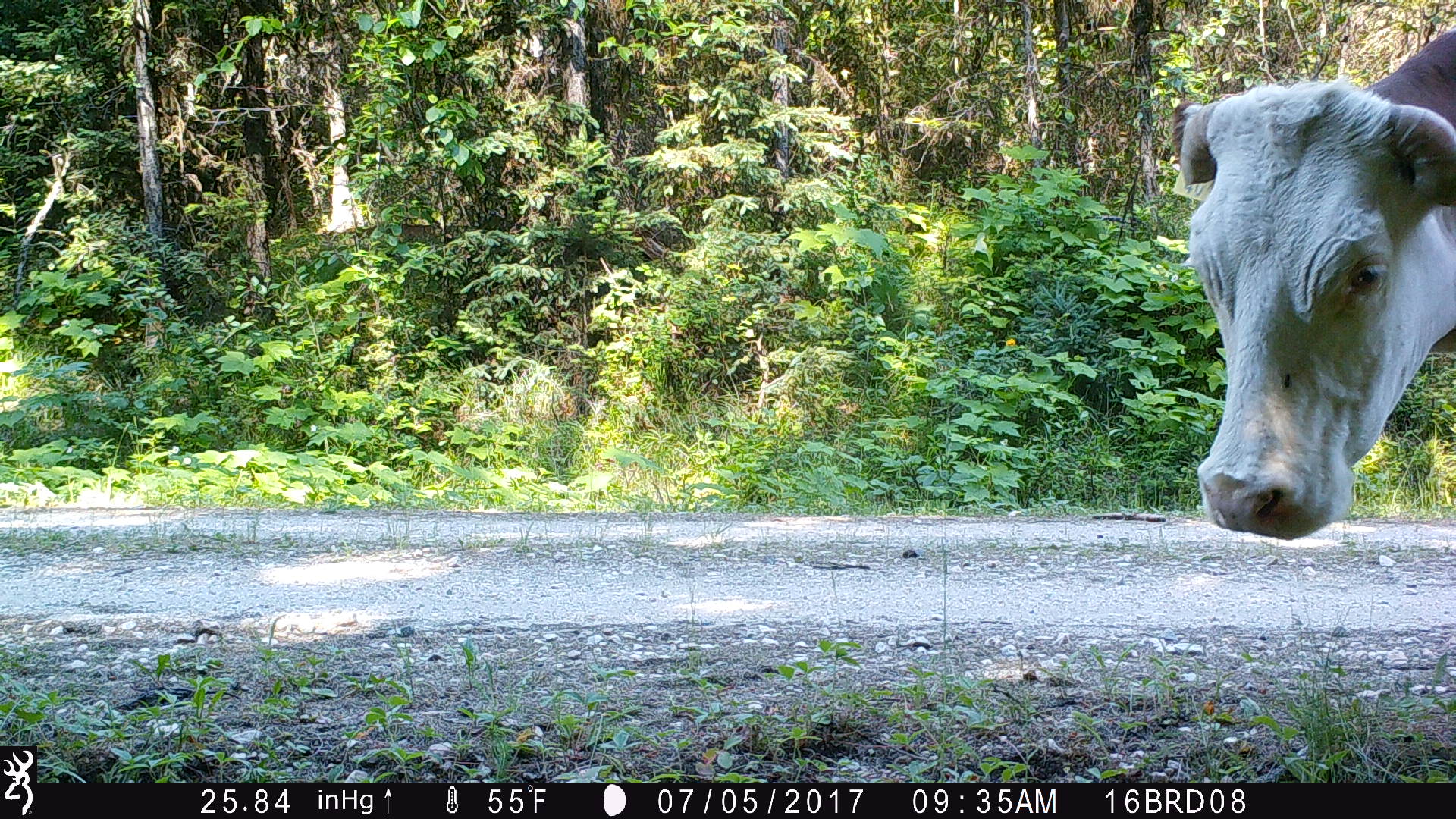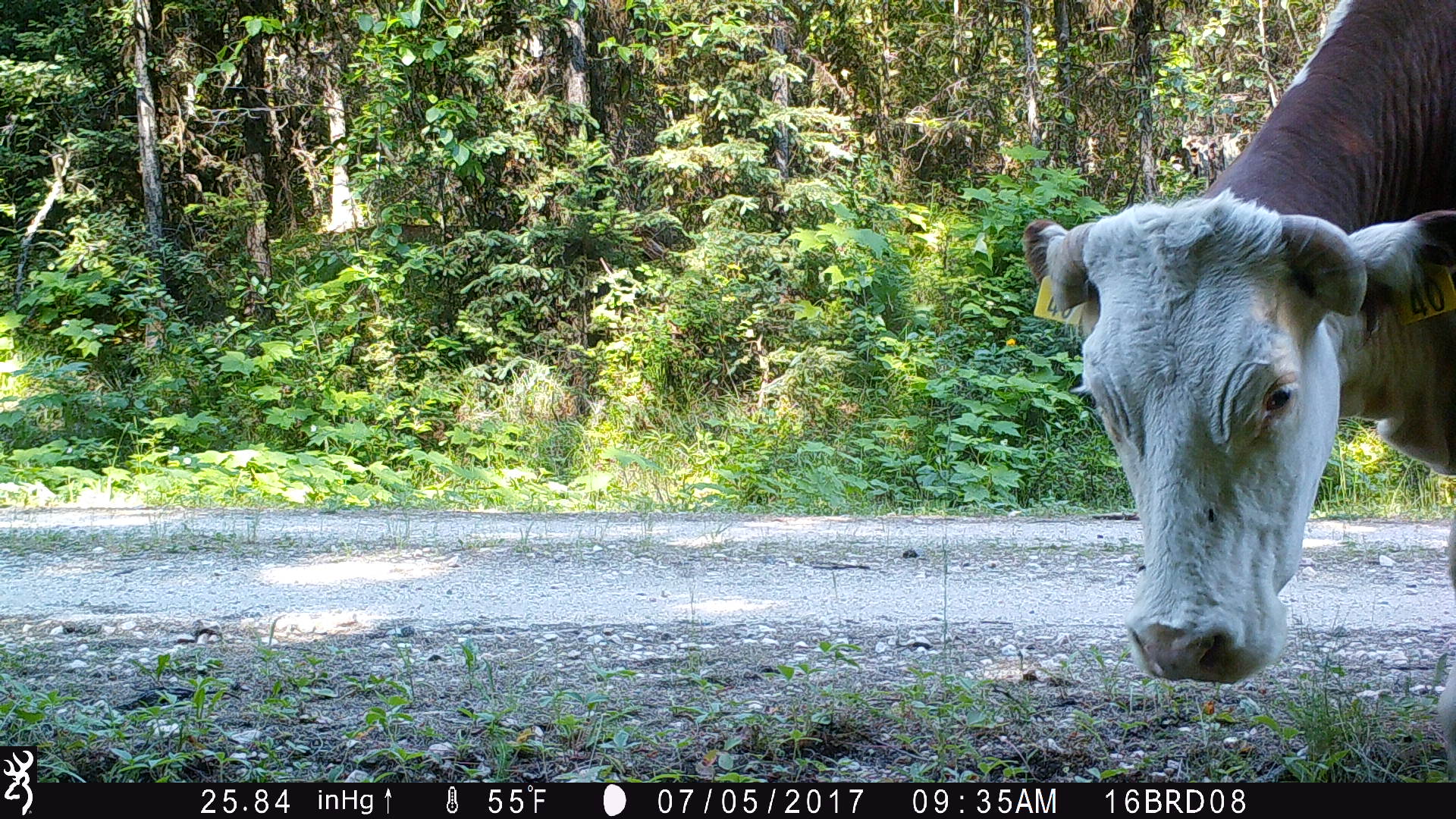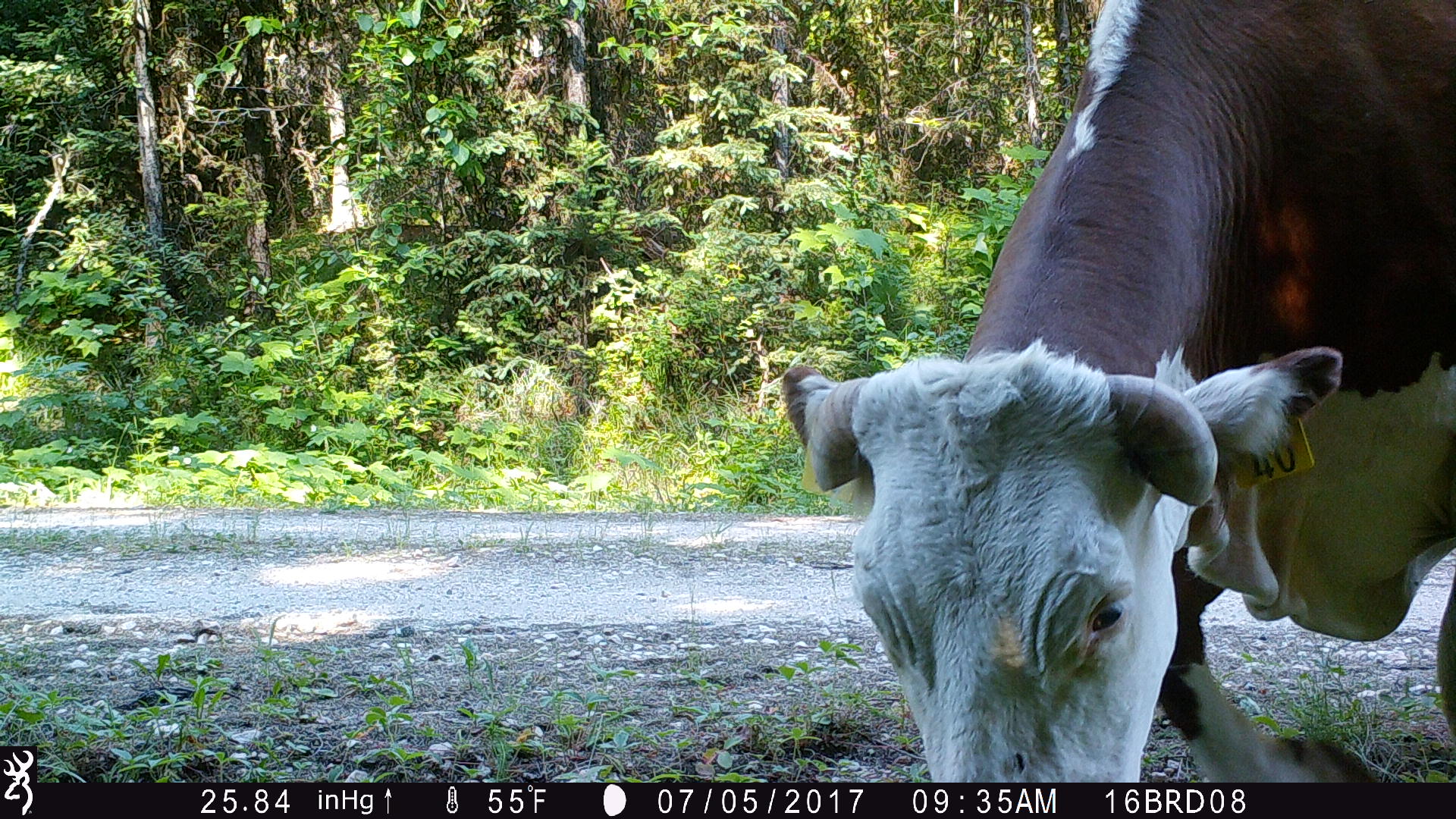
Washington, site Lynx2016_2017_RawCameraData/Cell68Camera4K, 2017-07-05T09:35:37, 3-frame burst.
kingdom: Animalia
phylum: Chordata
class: Mammalia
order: Artiodactyla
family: Bovidae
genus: Bos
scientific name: Bos taurus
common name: domestic cattle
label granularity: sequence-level